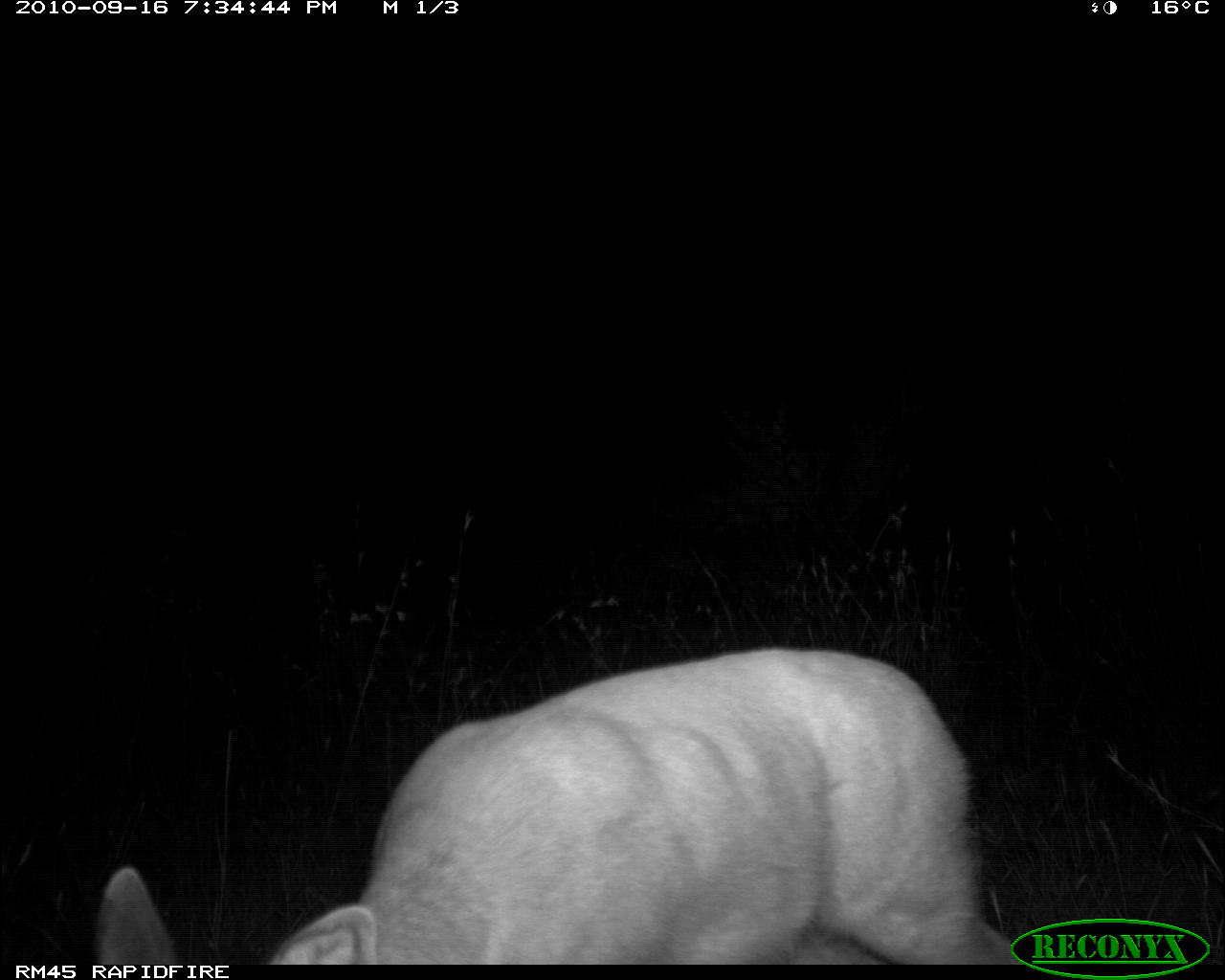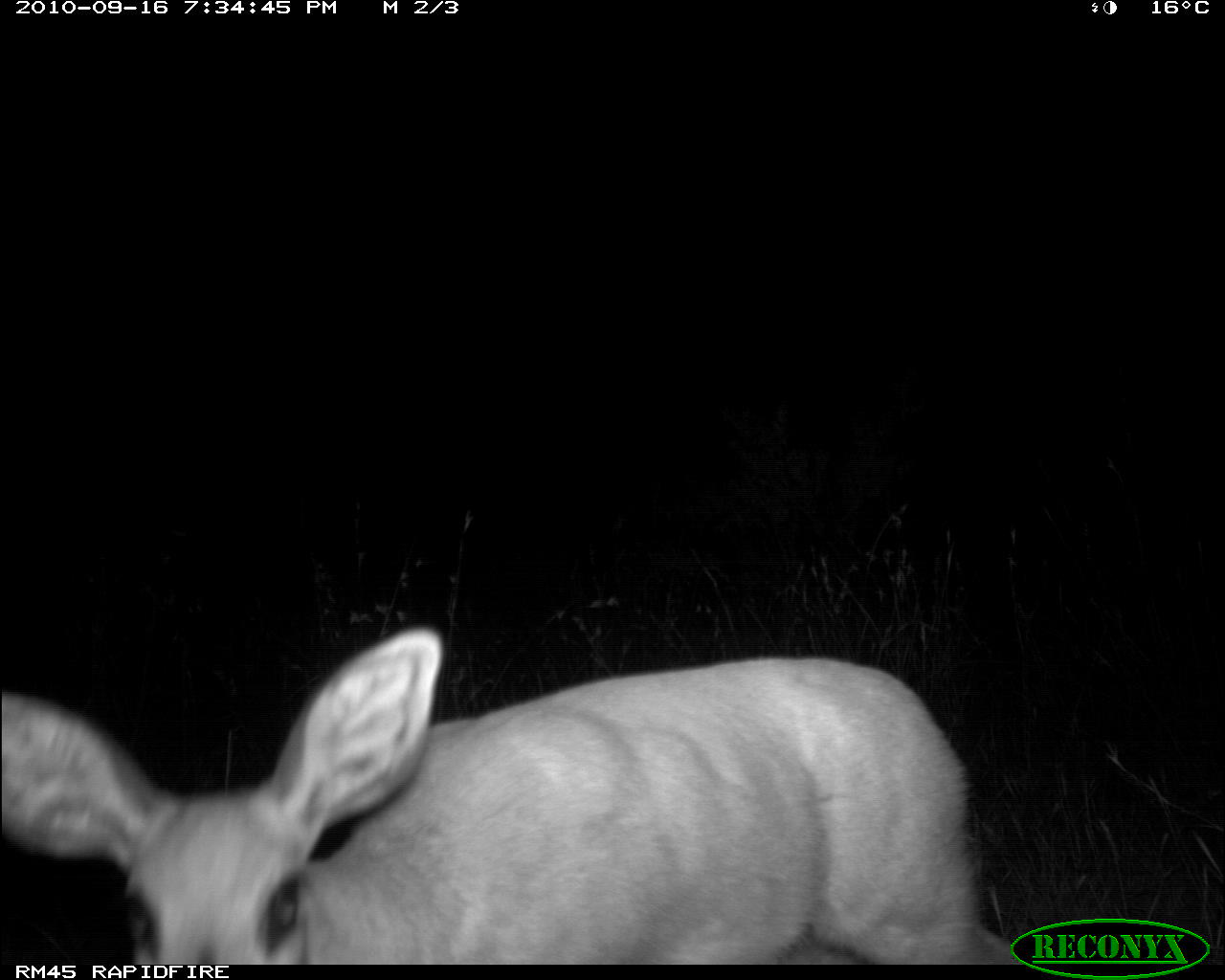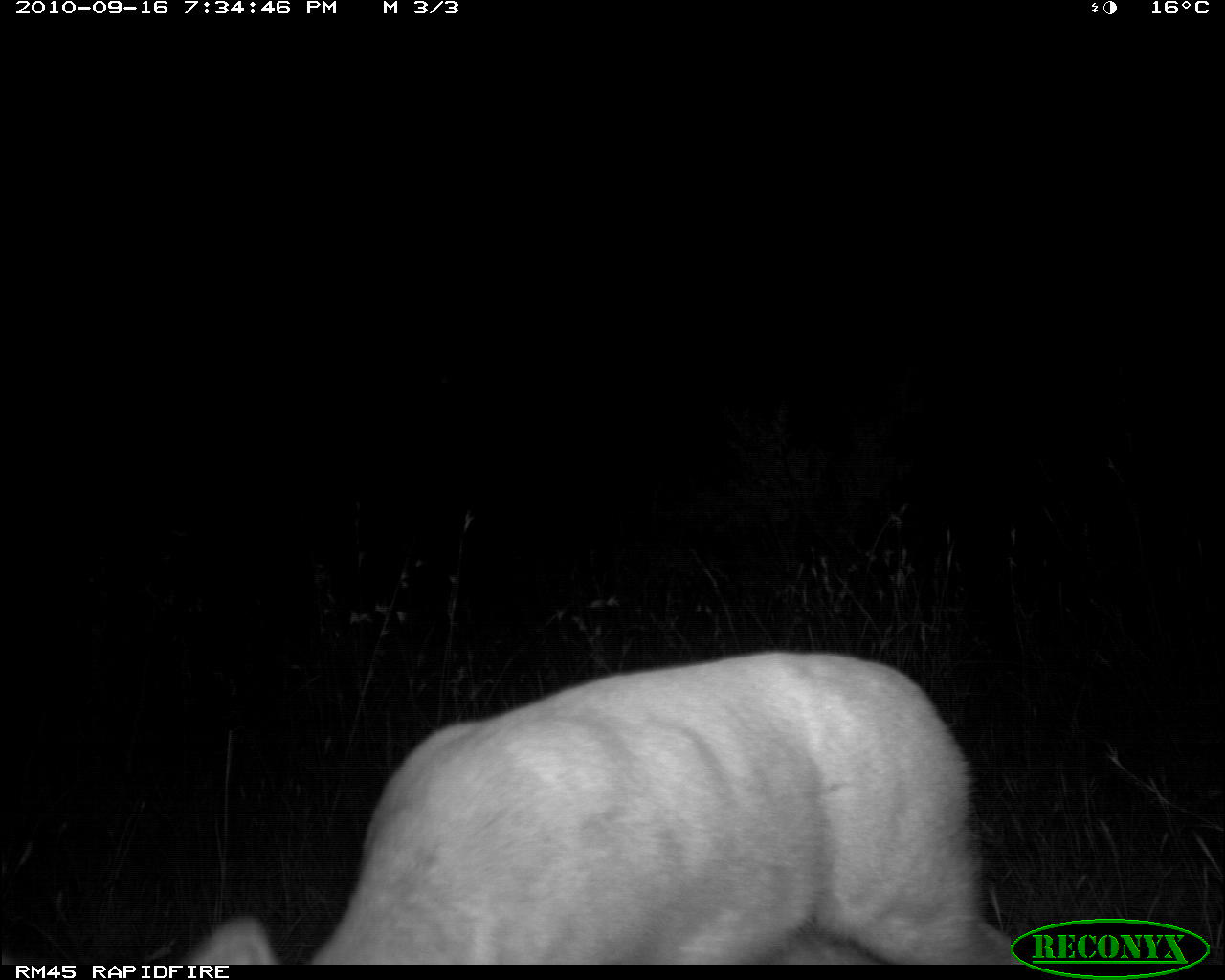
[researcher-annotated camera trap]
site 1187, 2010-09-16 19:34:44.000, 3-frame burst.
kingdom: Animalia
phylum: Chordata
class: Mammalia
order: Artiodactyla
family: Bovidae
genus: Raphicerus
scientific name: Raphicerus campestris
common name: steenbok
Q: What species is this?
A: Raphicerus campestris (steenbok).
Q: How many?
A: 1.